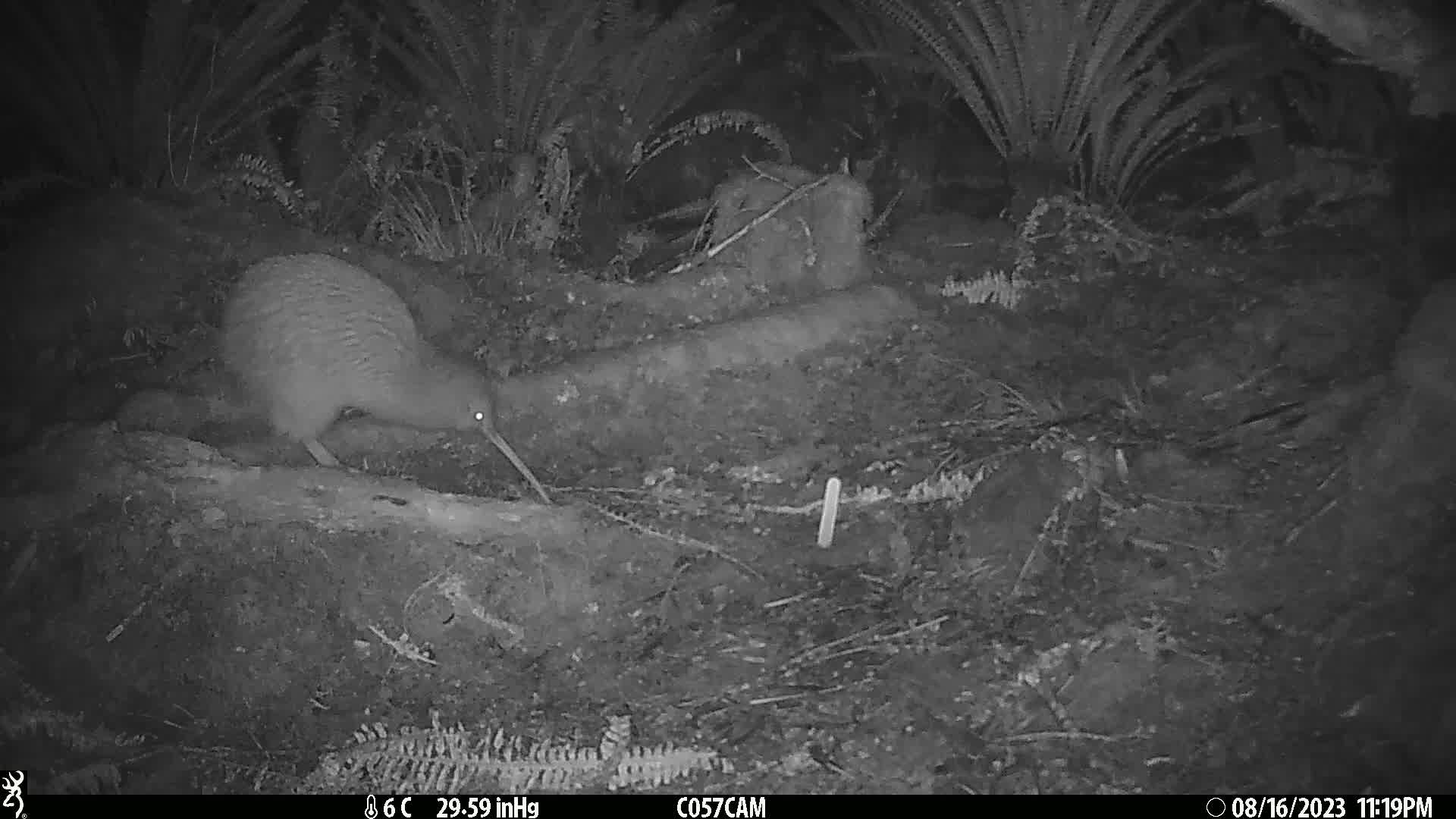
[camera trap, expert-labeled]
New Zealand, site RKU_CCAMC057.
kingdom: Animalia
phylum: Chordata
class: Aves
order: Apterygiformes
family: Apterygidae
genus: Apteryx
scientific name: Apteryx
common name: kiwi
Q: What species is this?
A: Kiwi (Apteryx).